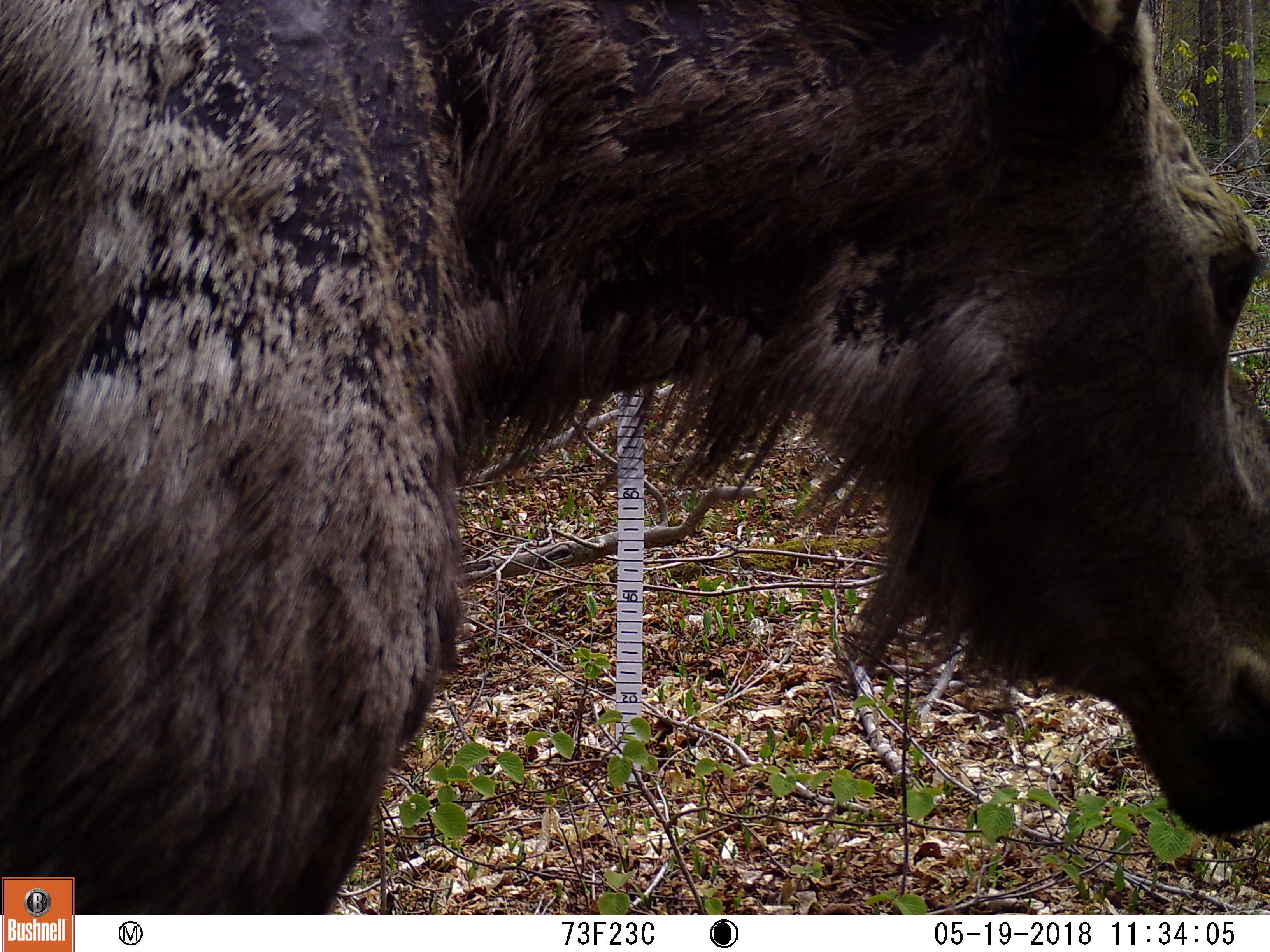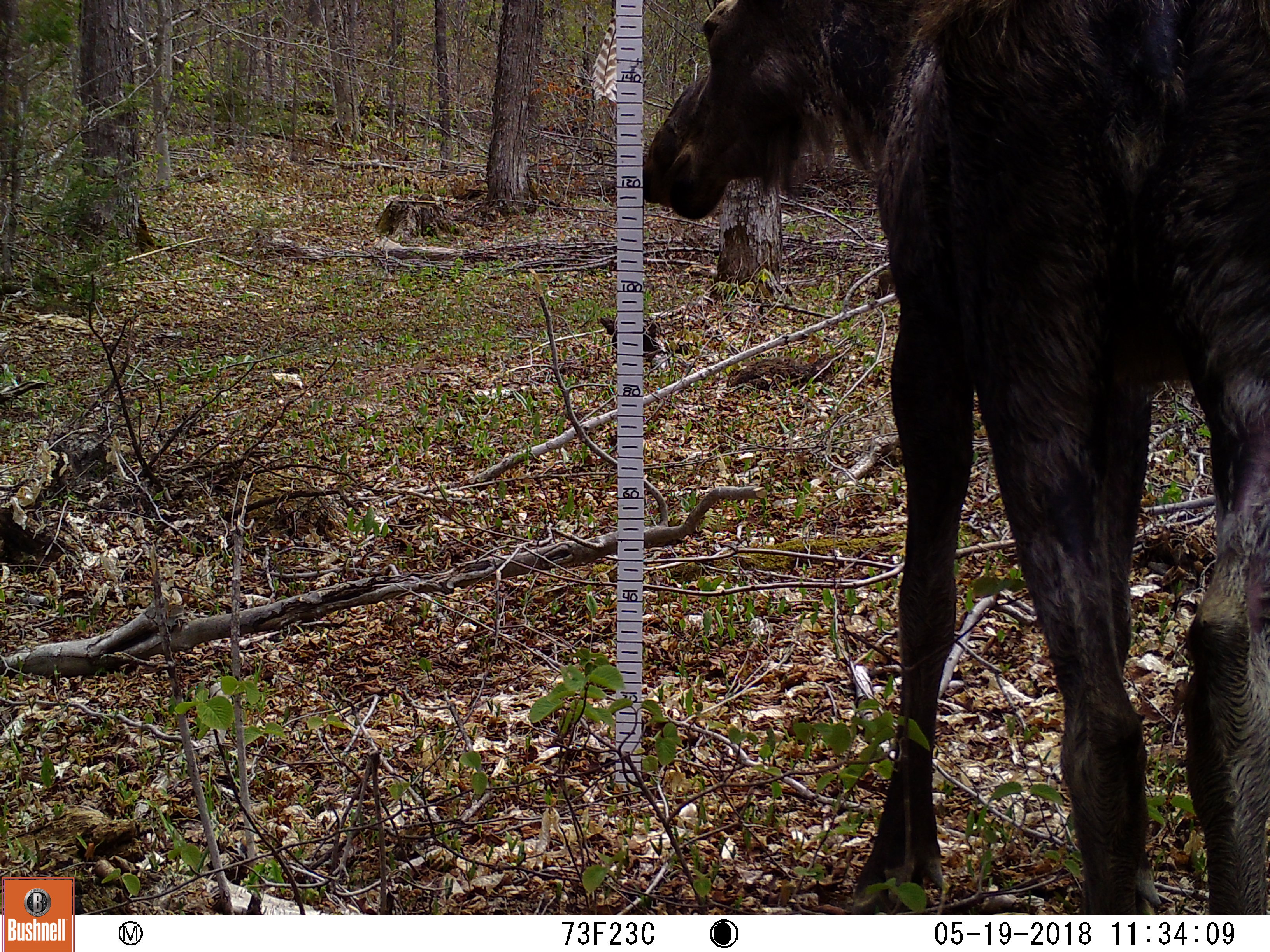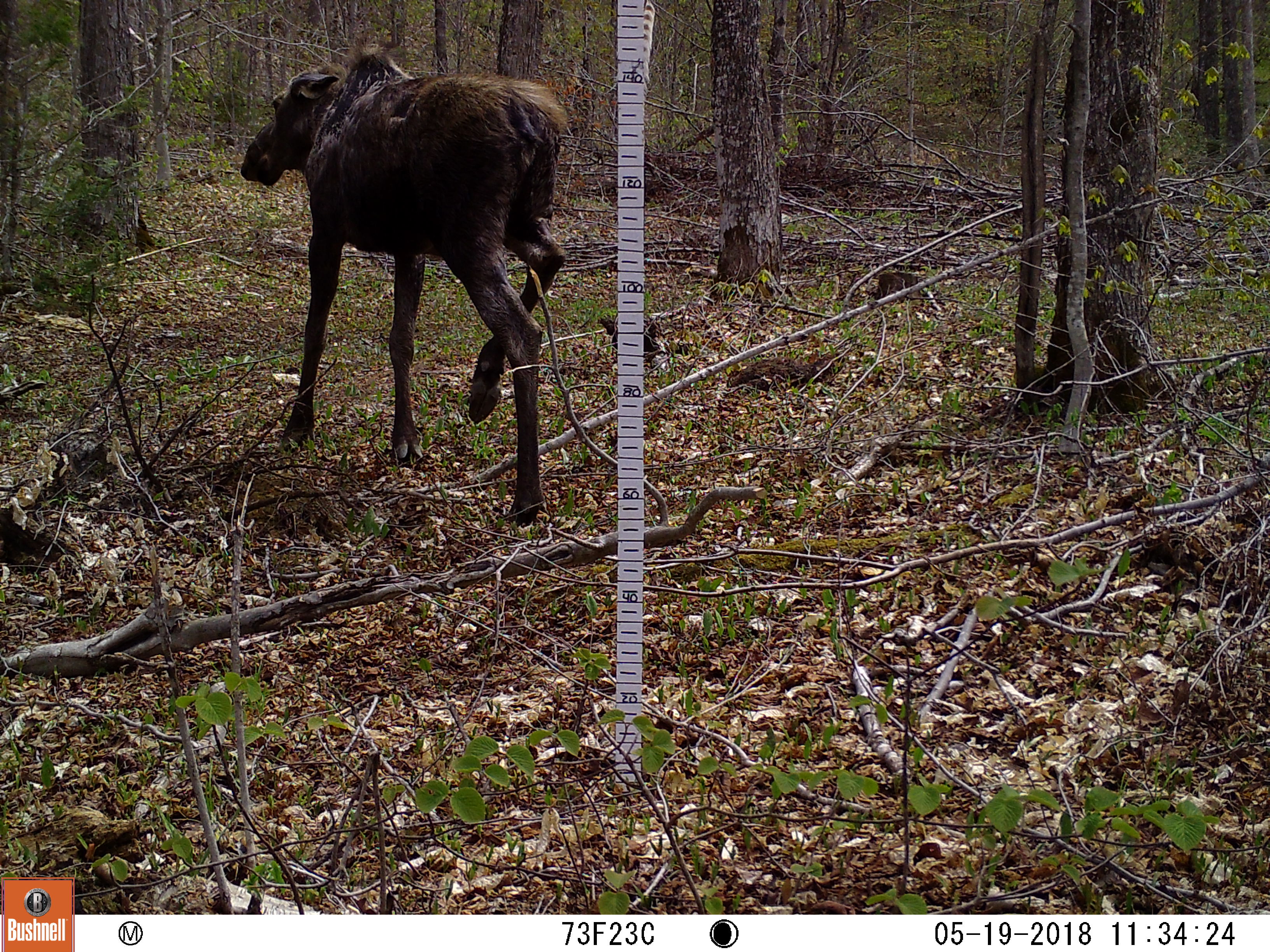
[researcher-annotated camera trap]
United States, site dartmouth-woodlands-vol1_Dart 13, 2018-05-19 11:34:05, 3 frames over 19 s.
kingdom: Animalia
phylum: Chordata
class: Mammalia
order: Artiodactyla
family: Cervidae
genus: Alces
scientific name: Alces alces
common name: moose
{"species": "moose (Alces alces)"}